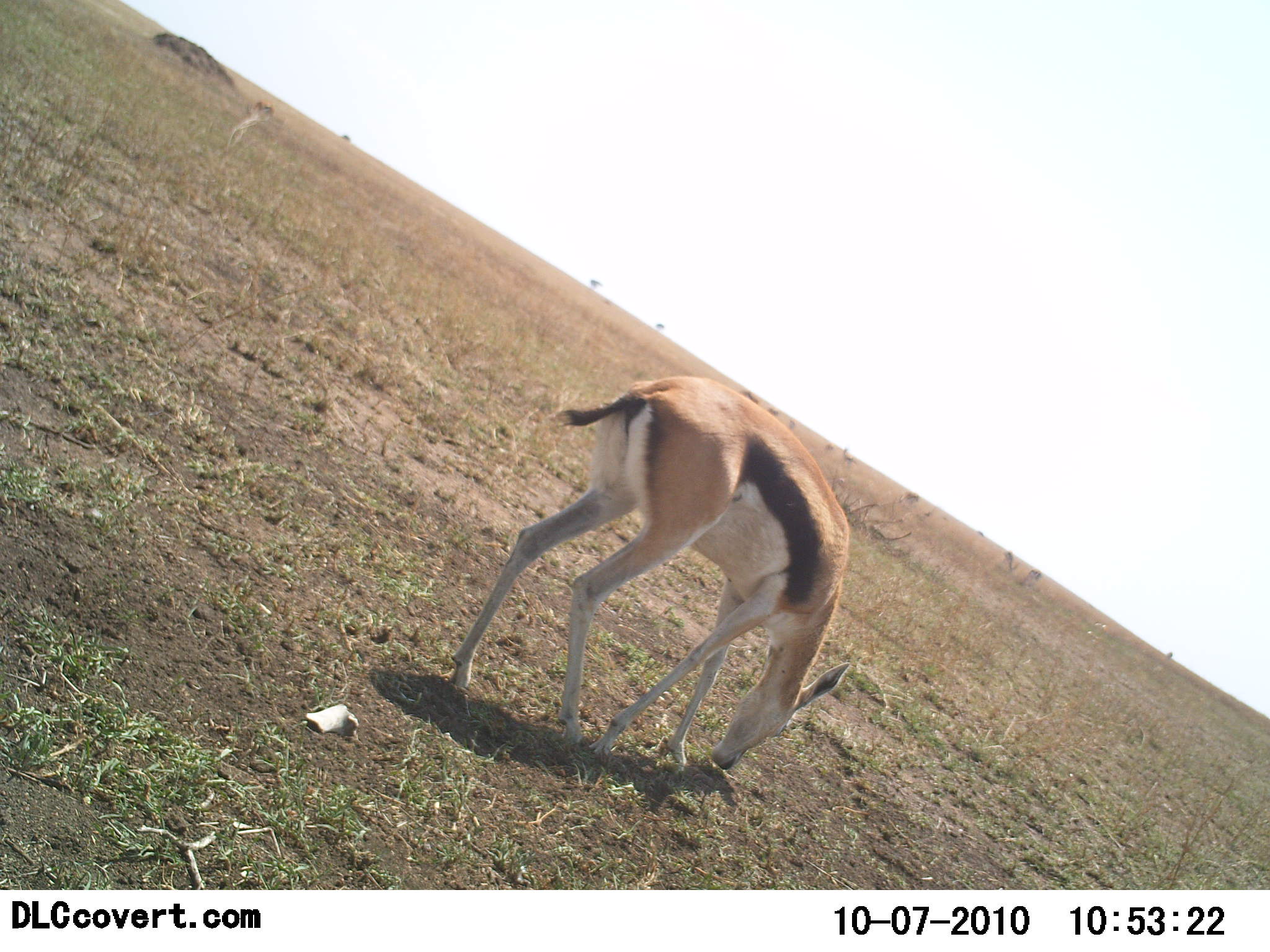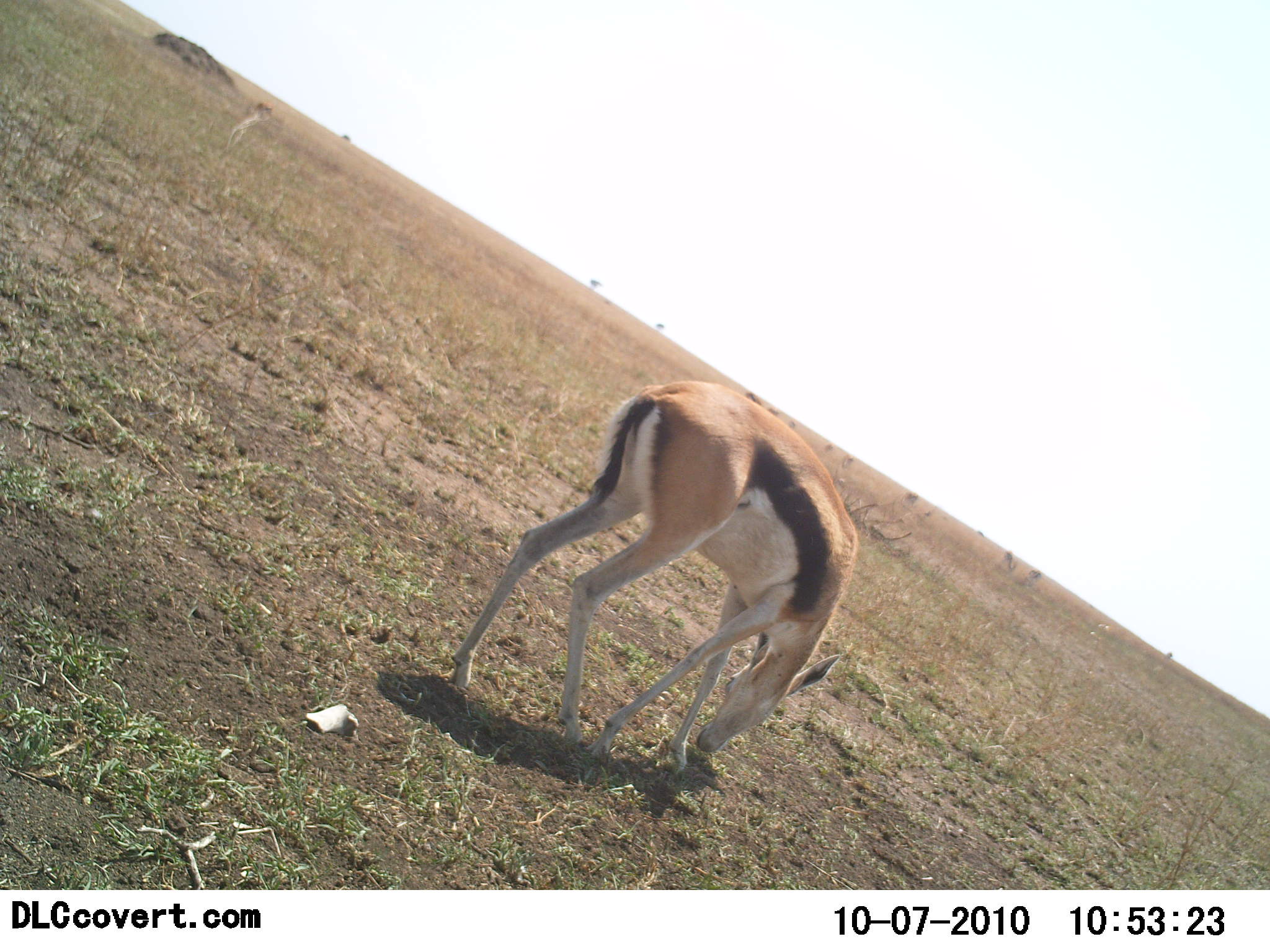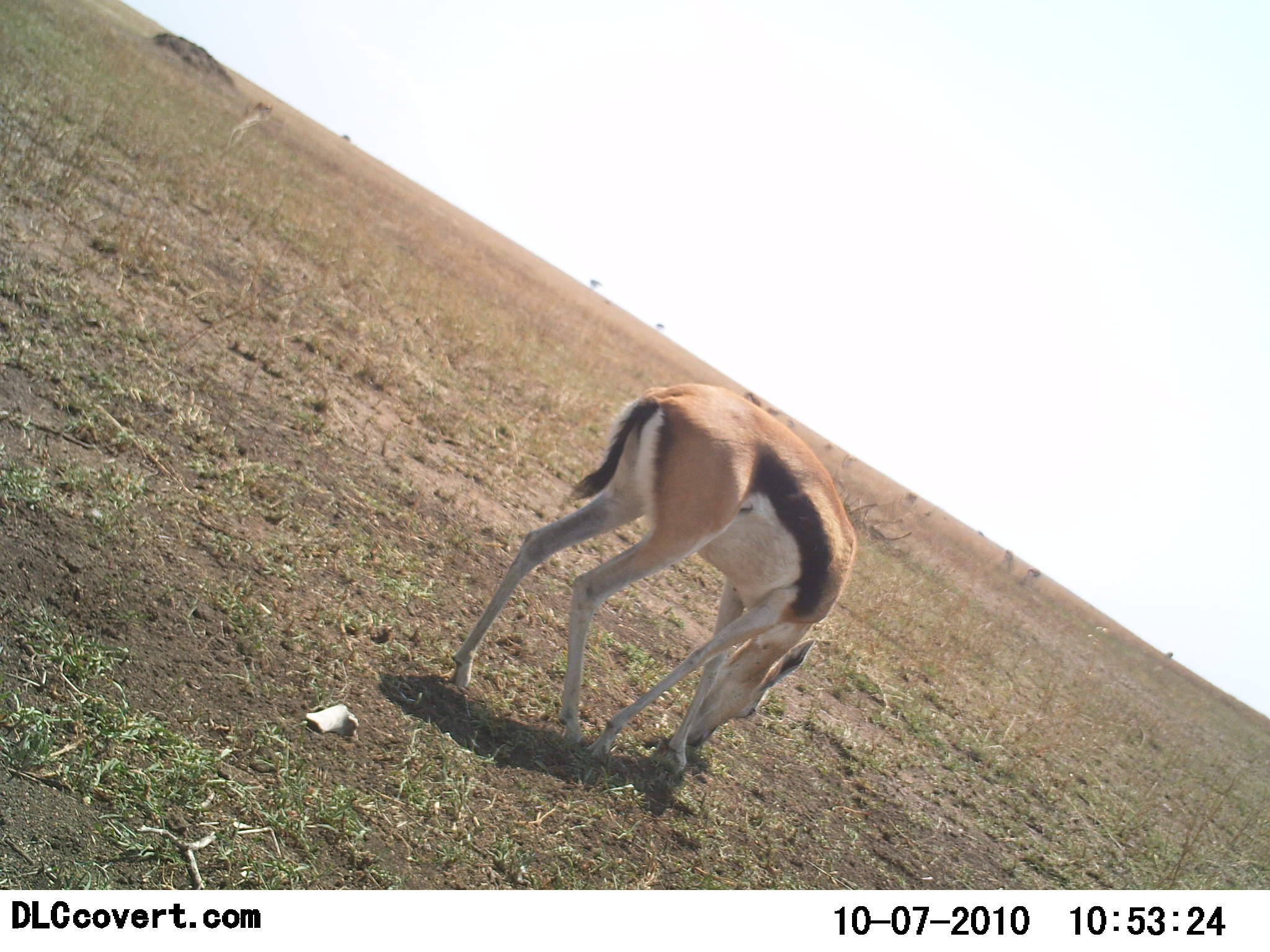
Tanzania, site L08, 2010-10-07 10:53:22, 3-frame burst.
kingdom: Animalia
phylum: Chordata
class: Mammalia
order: Artiodactyla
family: Bovidae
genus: Eudorcas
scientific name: Eudorcas thomsonii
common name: thomson's gazelle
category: gazellethomsons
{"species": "gazellethomsons (thomson's gazelle) (Eudorcas thomsonii)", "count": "1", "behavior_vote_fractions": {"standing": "38%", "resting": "0%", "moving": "0%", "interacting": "0%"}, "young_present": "0%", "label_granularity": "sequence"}